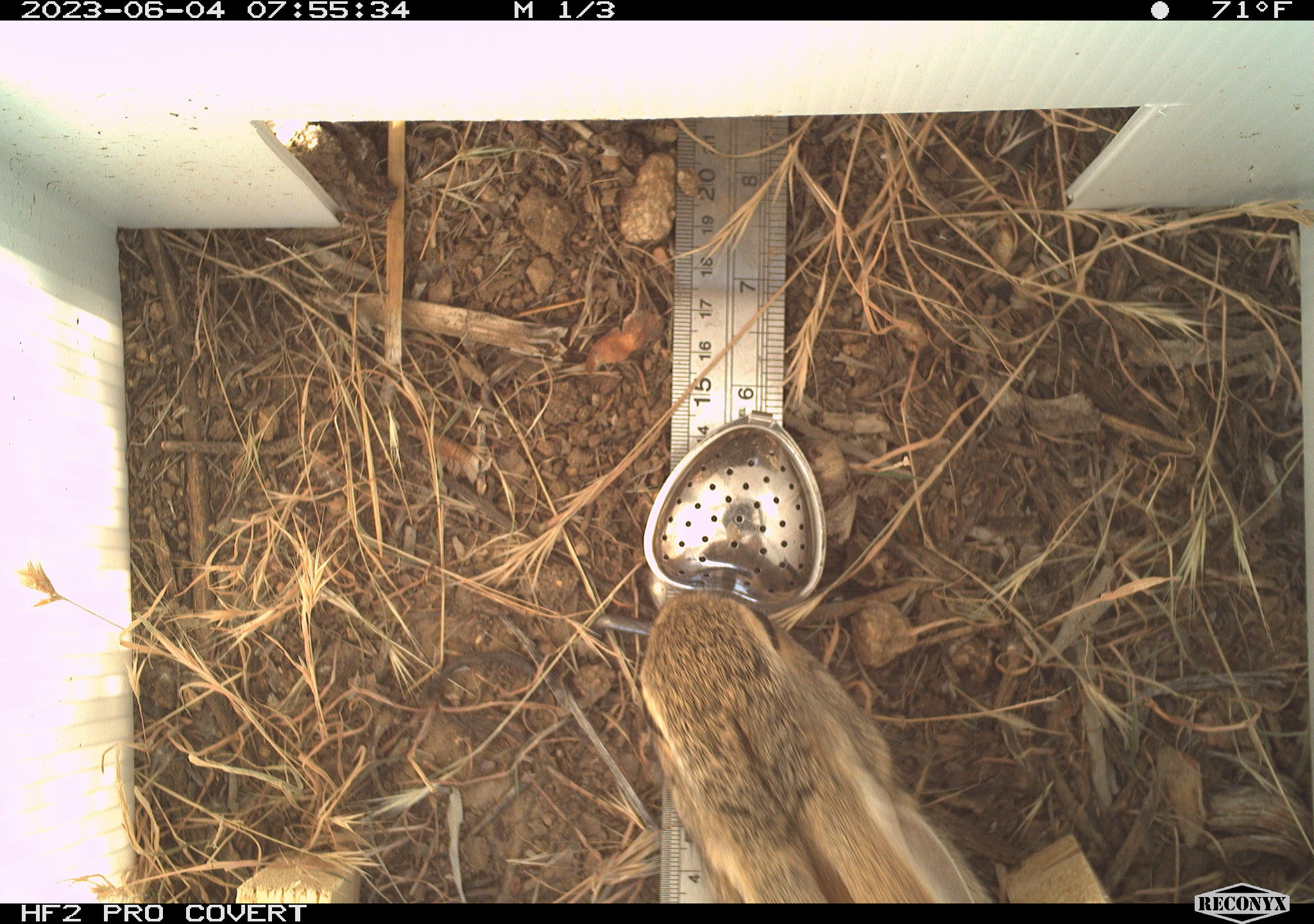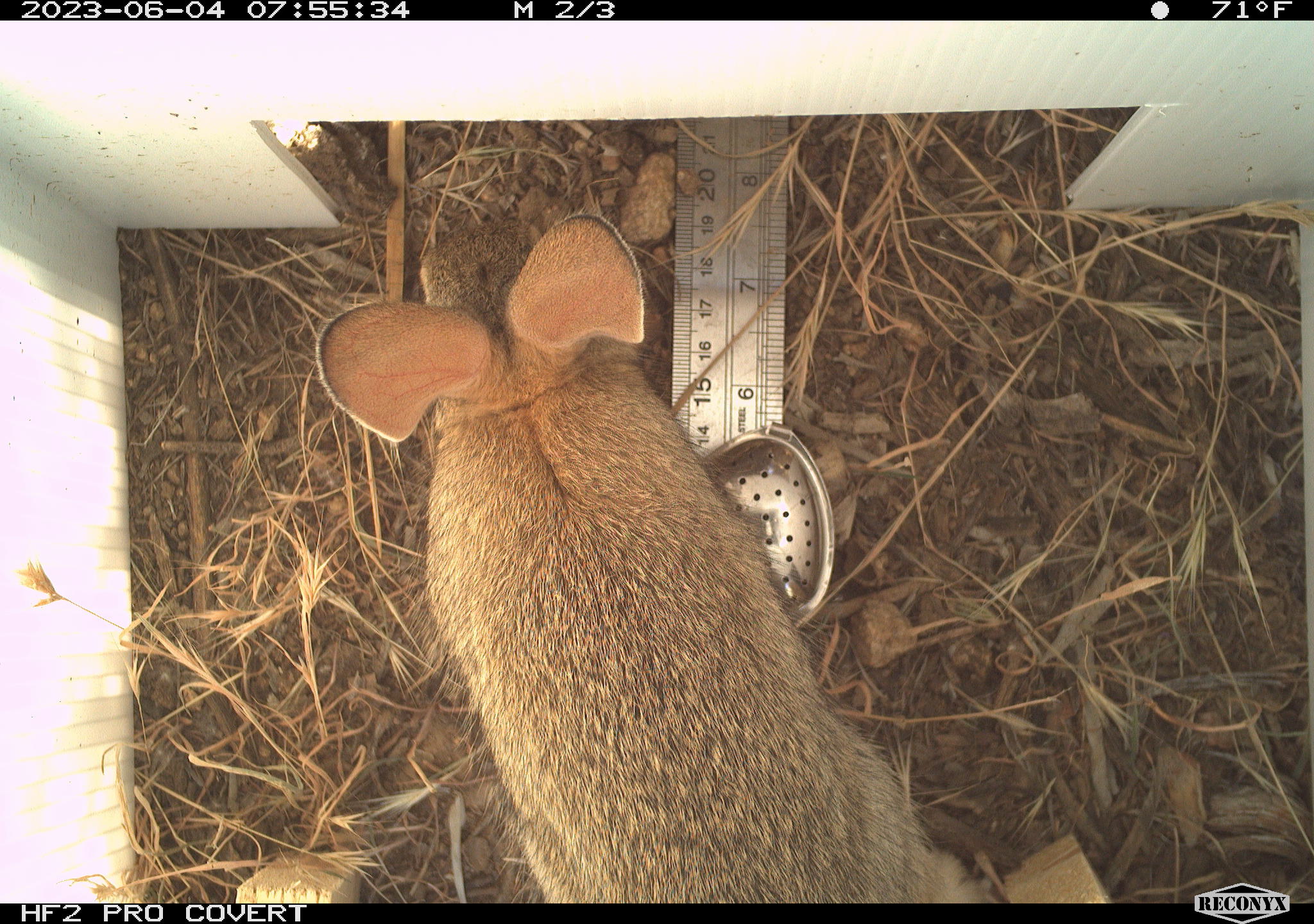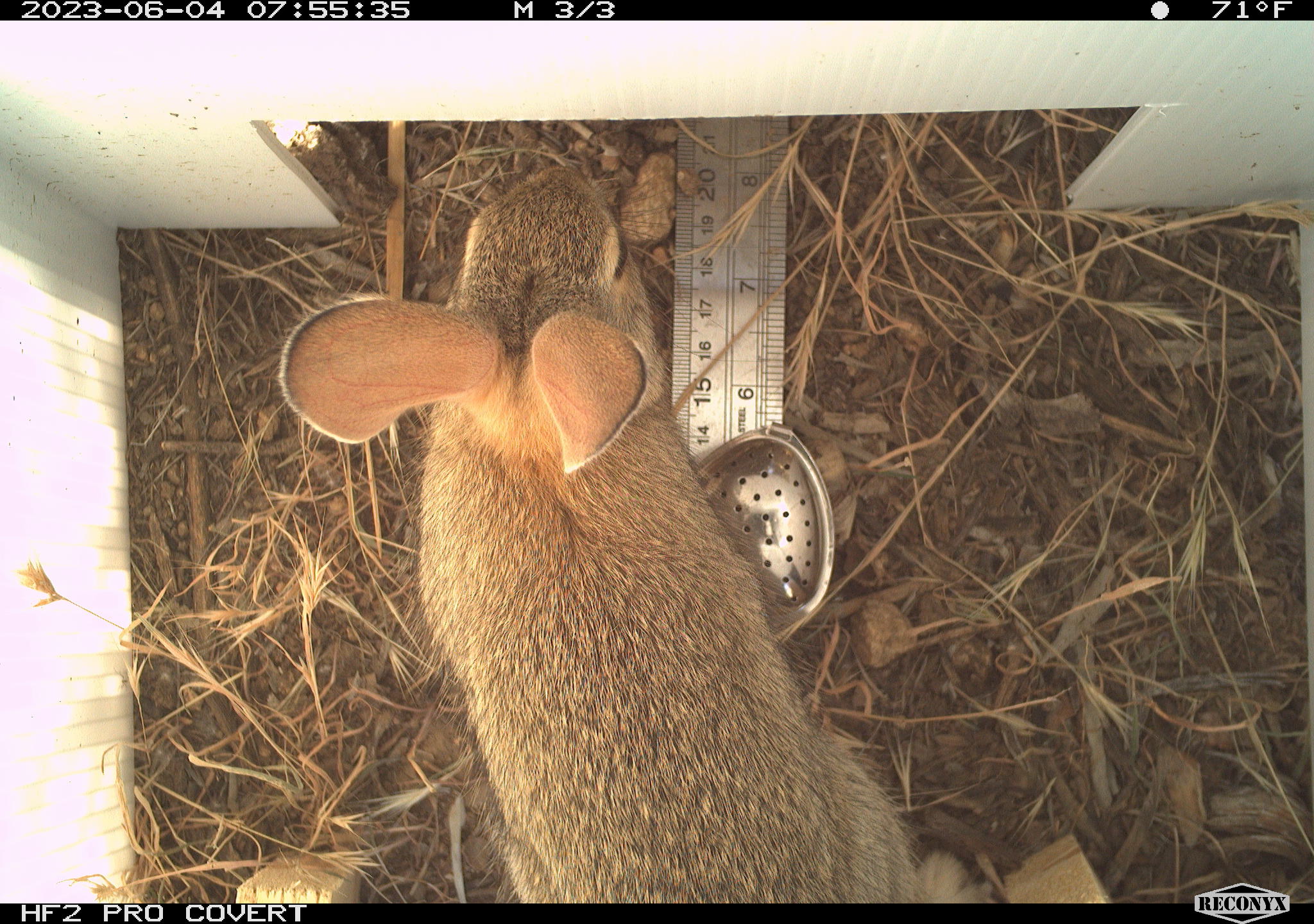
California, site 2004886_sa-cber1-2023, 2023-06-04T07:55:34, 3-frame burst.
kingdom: Animalia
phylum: Chordata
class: Mammalia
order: Lagomorpha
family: Leporidae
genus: Sylvilagus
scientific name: Sylvilagus audubonii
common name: desert cottontail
Desert cottontail (Sylvilagus audubonii).